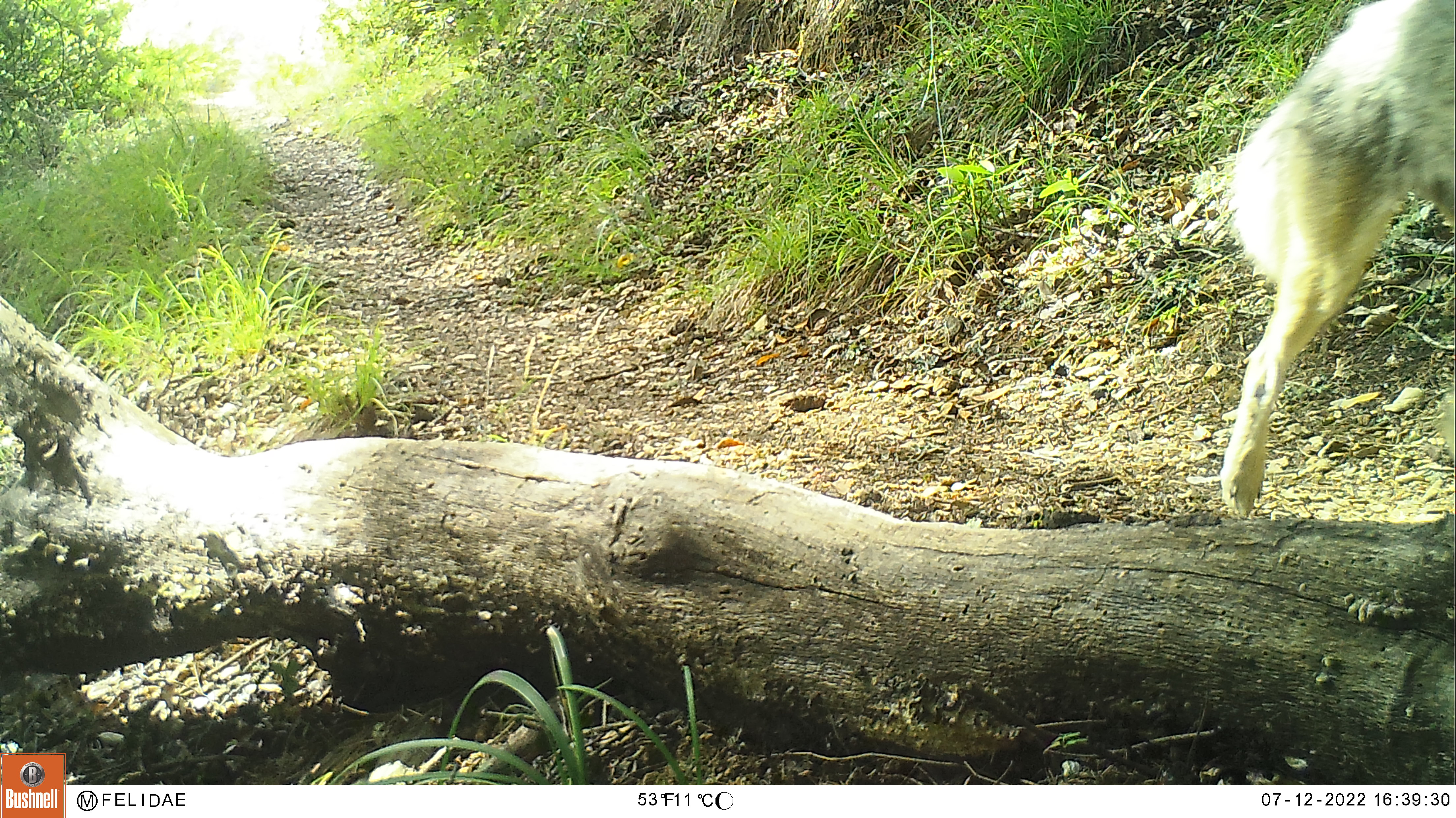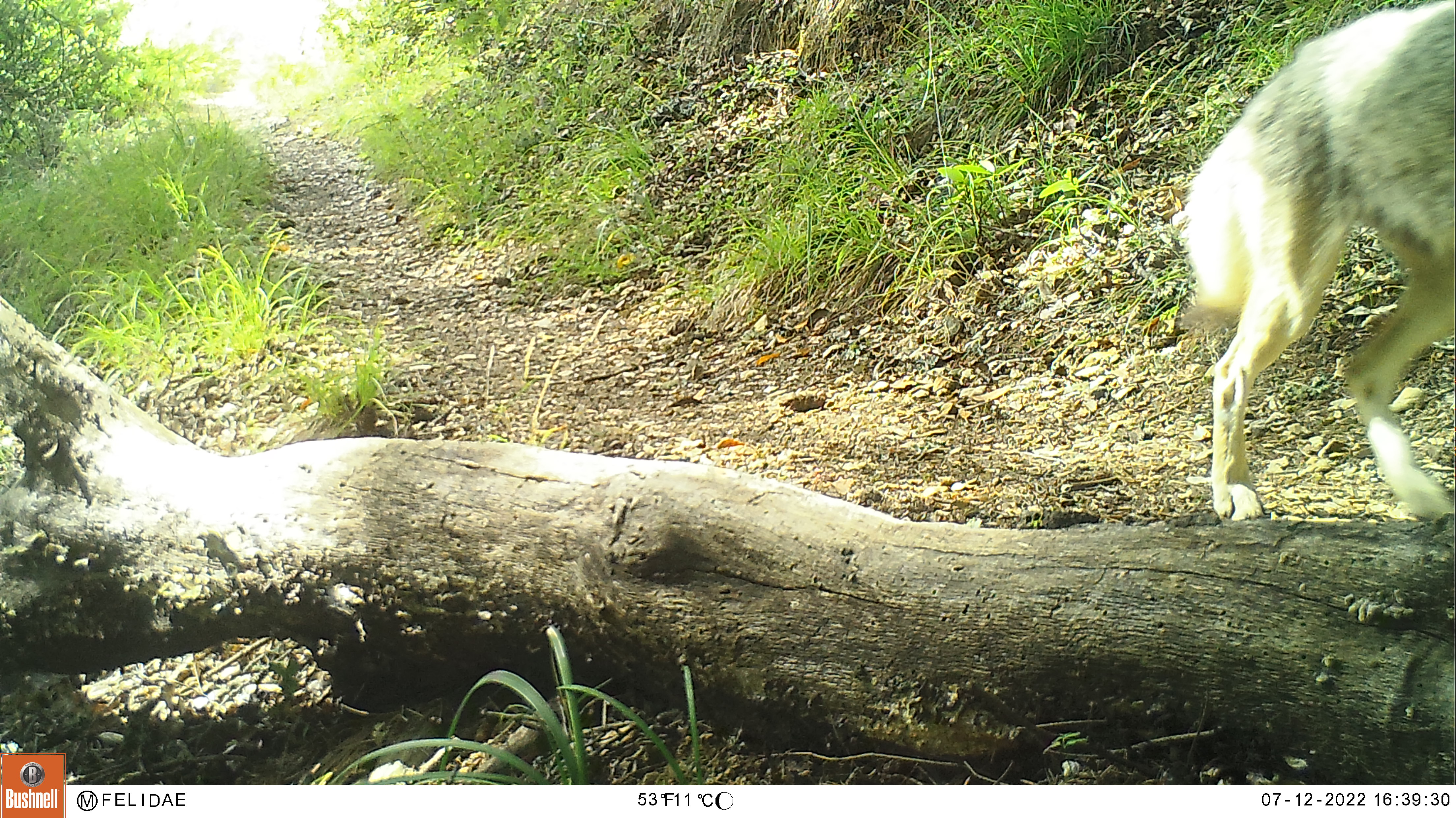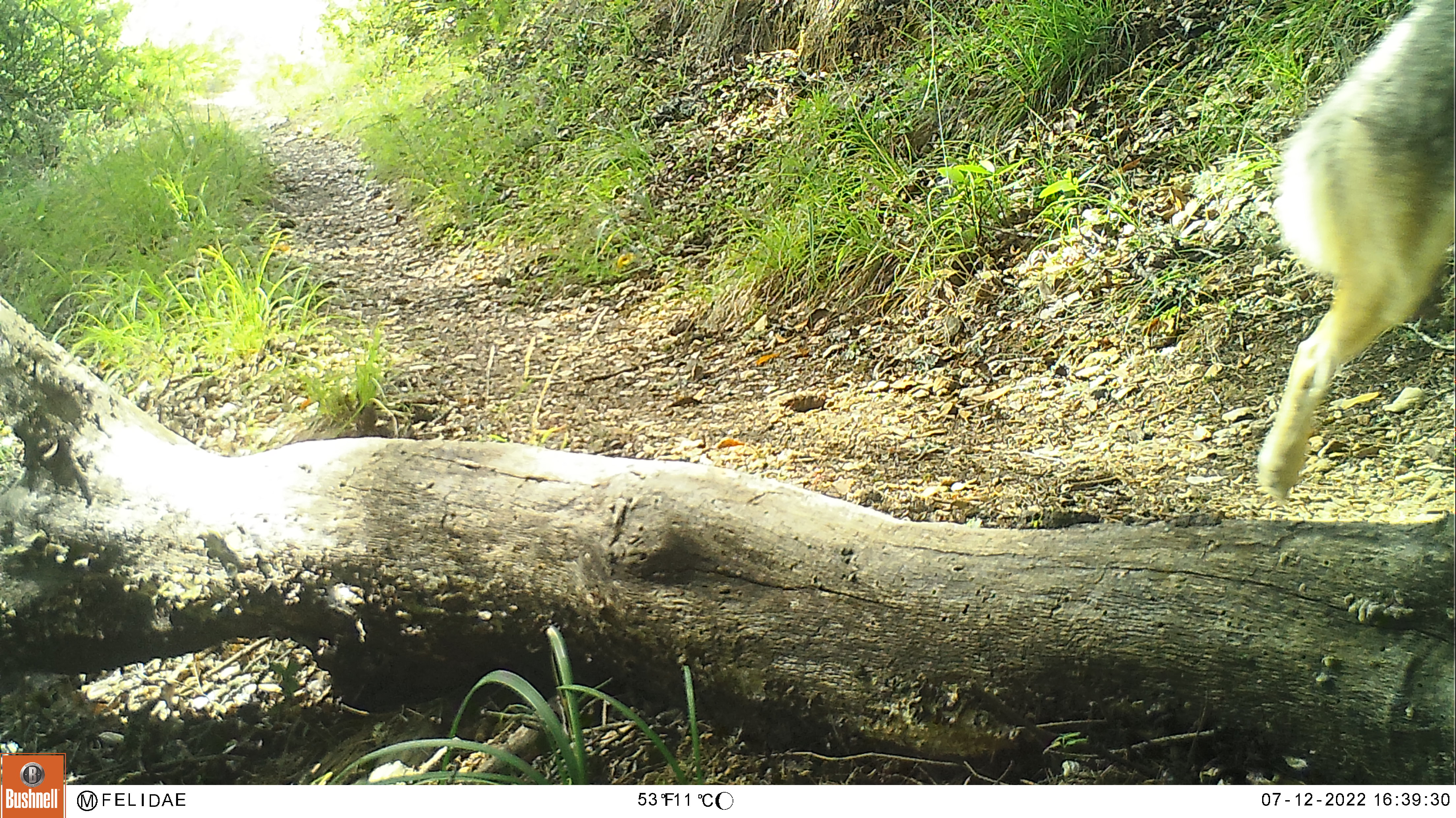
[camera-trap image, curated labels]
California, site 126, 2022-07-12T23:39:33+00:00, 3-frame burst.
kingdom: Animalia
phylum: Chordata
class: Mammalia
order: Carnivora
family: Canidae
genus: Canis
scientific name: Canis latrans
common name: coyote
Coyote (Canis latrans).